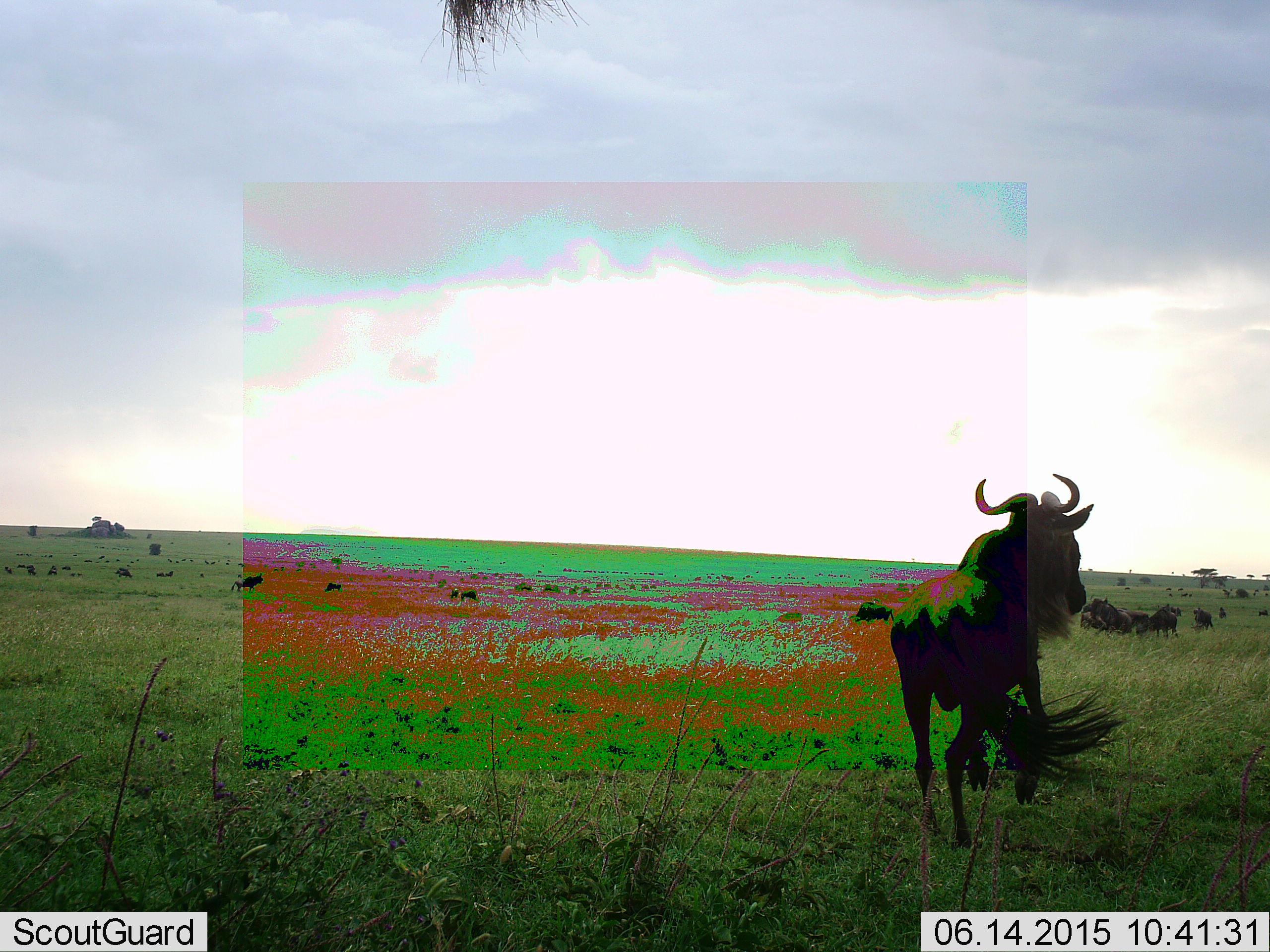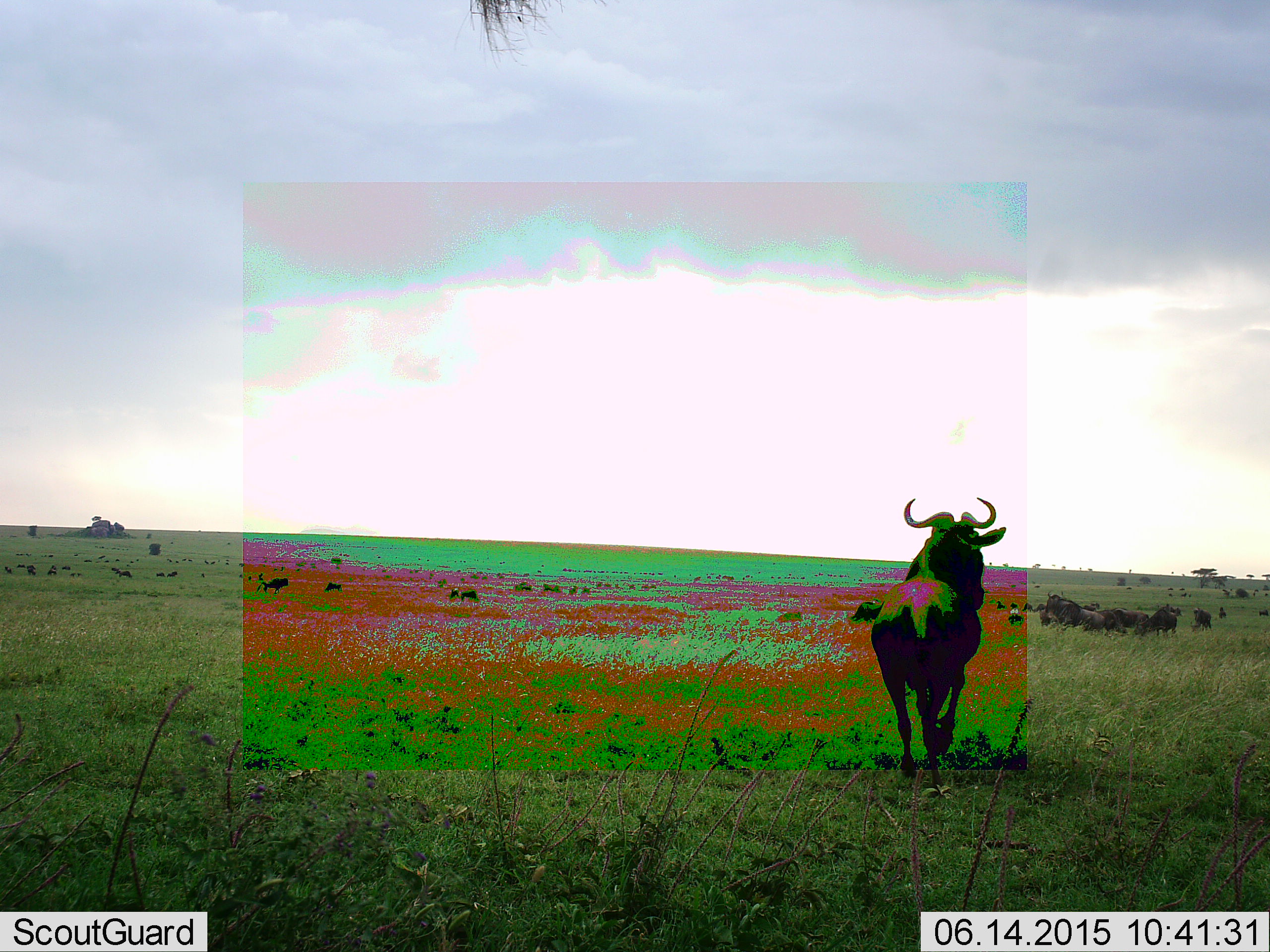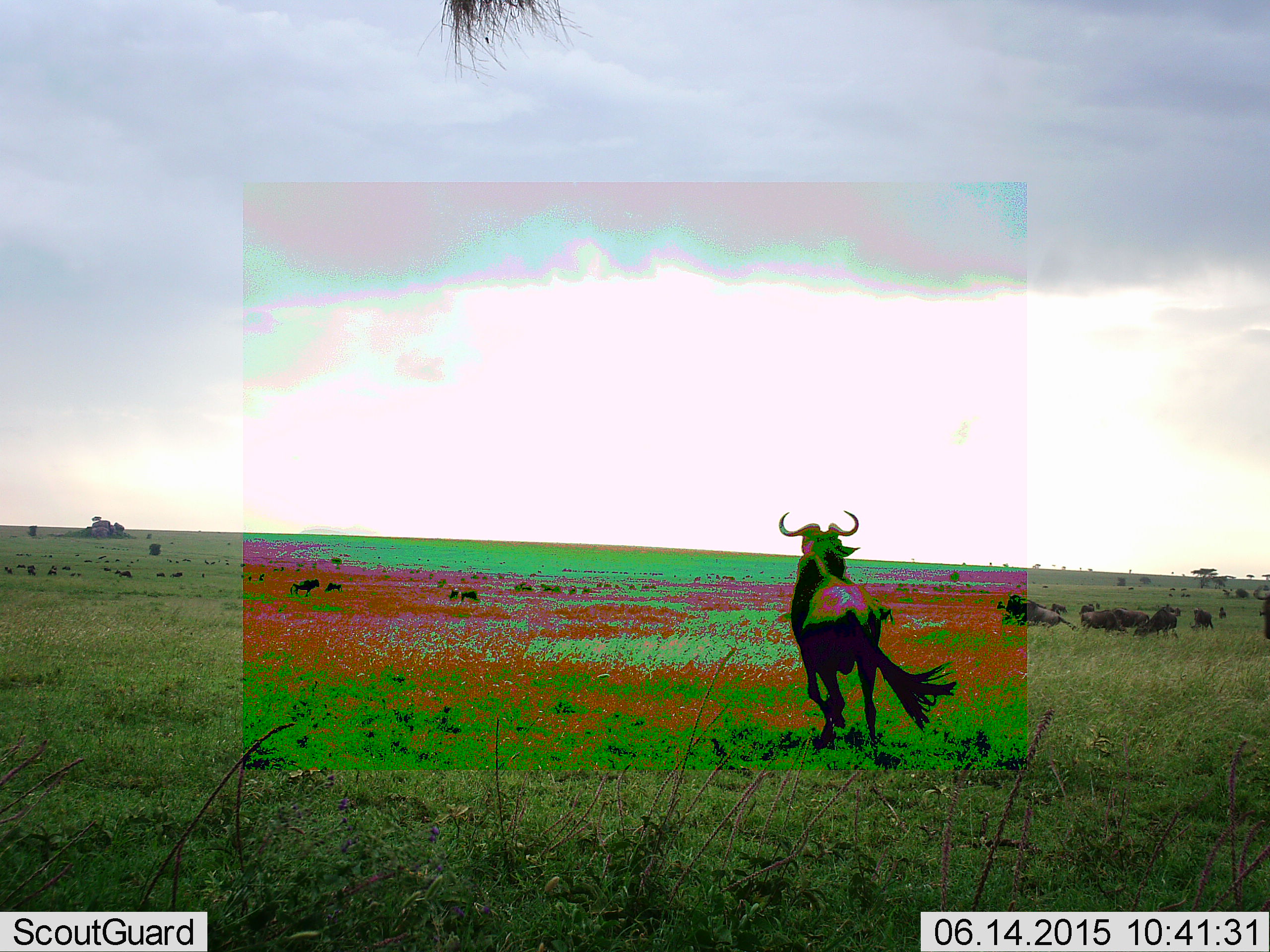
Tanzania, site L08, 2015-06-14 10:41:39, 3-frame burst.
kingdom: Animalia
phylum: Chordata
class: Mammalia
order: Artiodactyla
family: Bovidae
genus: Connochaetes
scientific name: Connochaetes taurinus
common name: blue wildebeest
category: wildebeest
Wildebeest (blue wildebeest) (Connochaetes taurinus), count 11-50. Behavior (volunteer vote fractions): standing 70%, resting 0%, moving 90%, interacting 10%. Young present (vote fraction): 0%. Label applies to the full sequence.